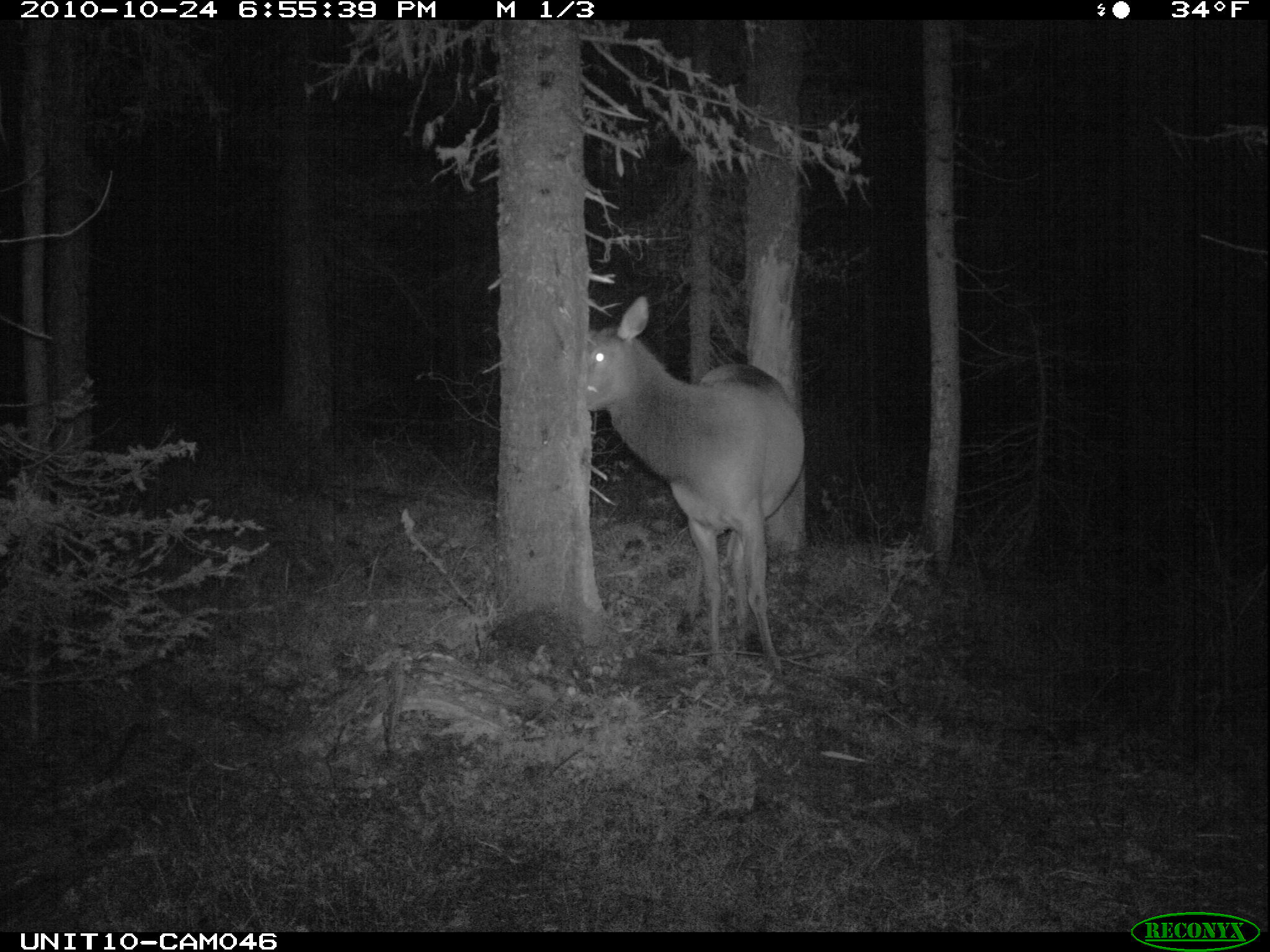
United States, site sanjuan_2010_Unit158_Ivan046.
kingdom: Animalia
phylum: Chordata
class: Mammalia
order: Artiodactyla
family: Cervidae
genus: Cervus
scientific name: Cervus elaphus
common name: red deer